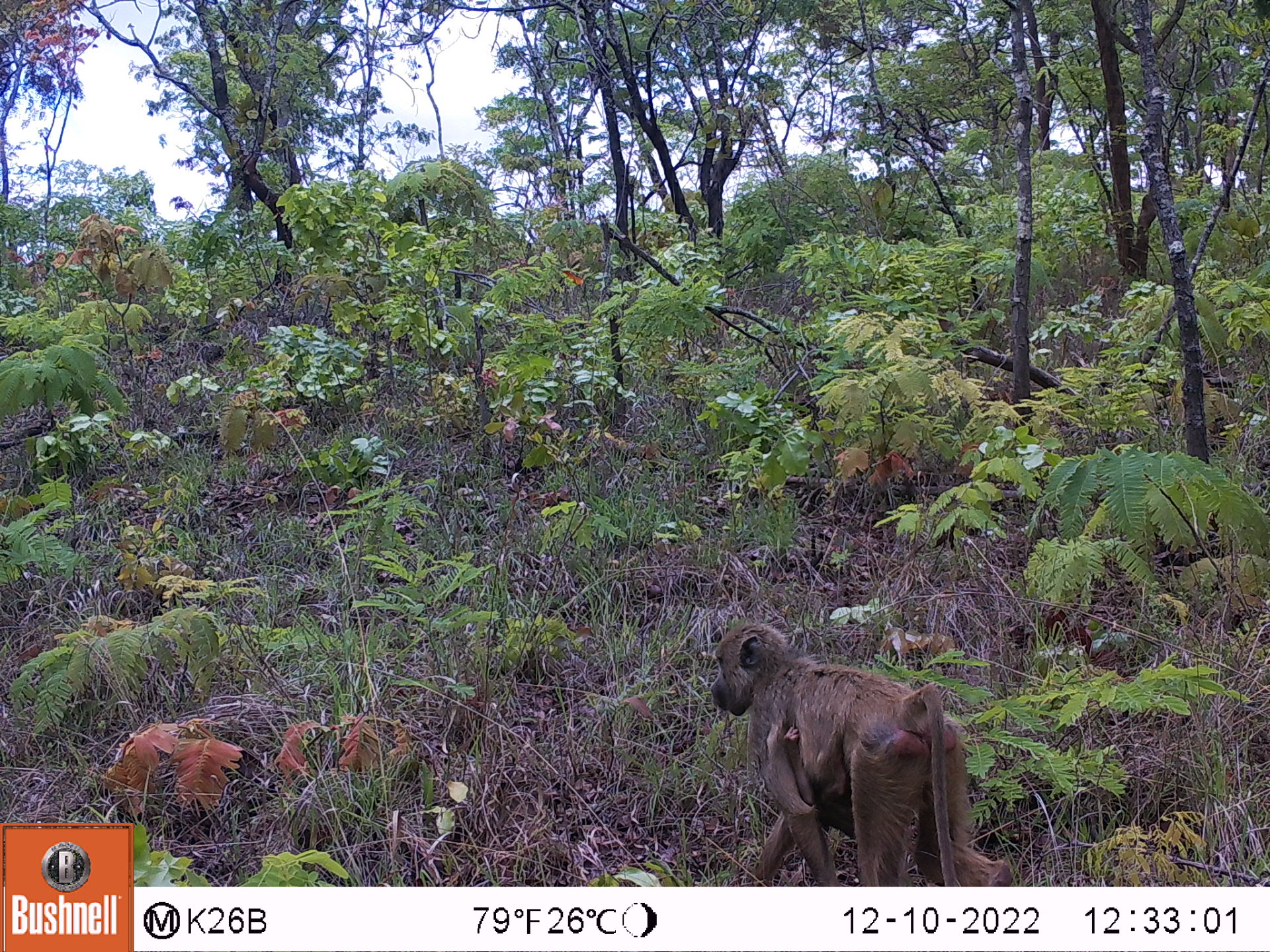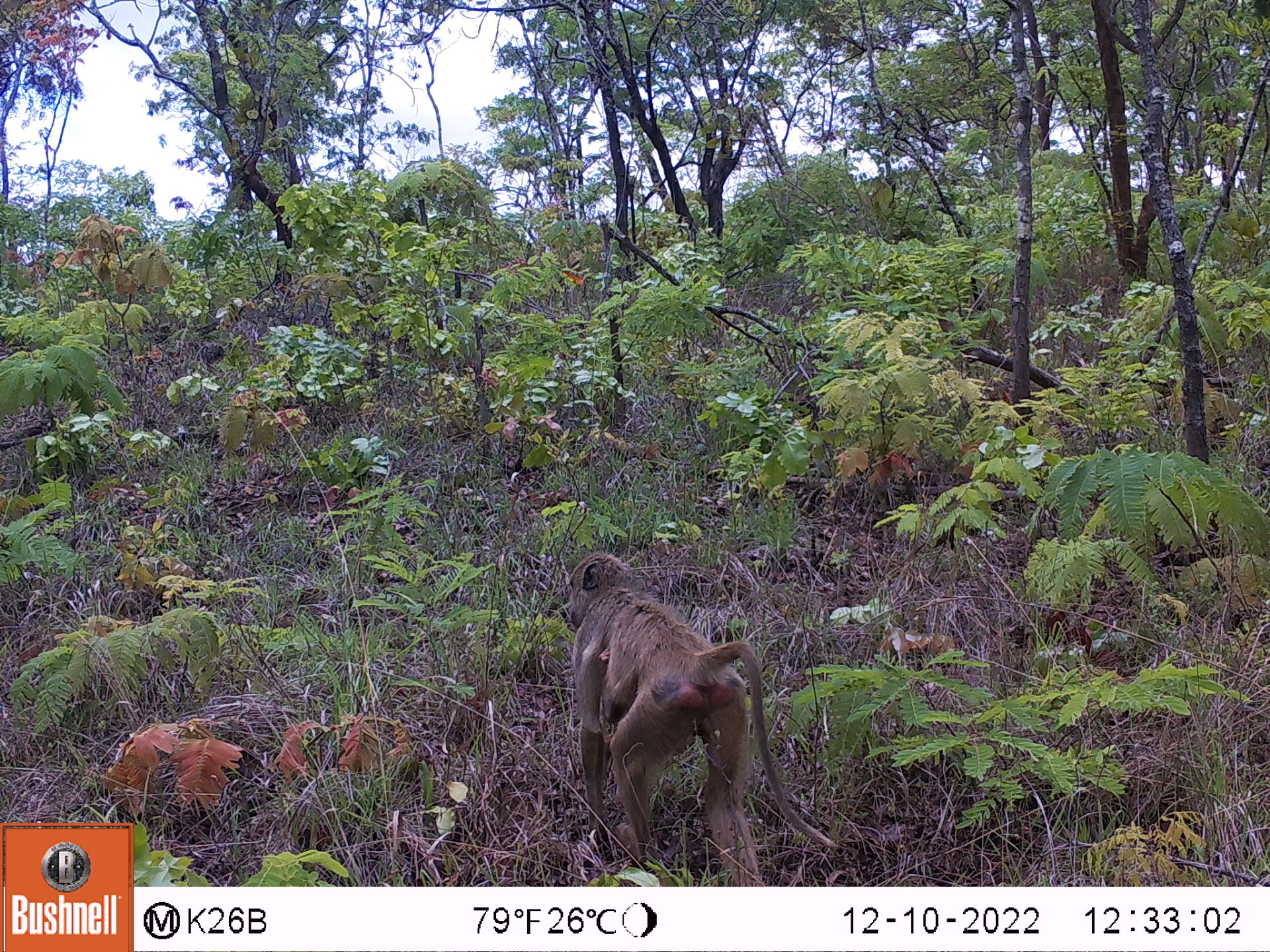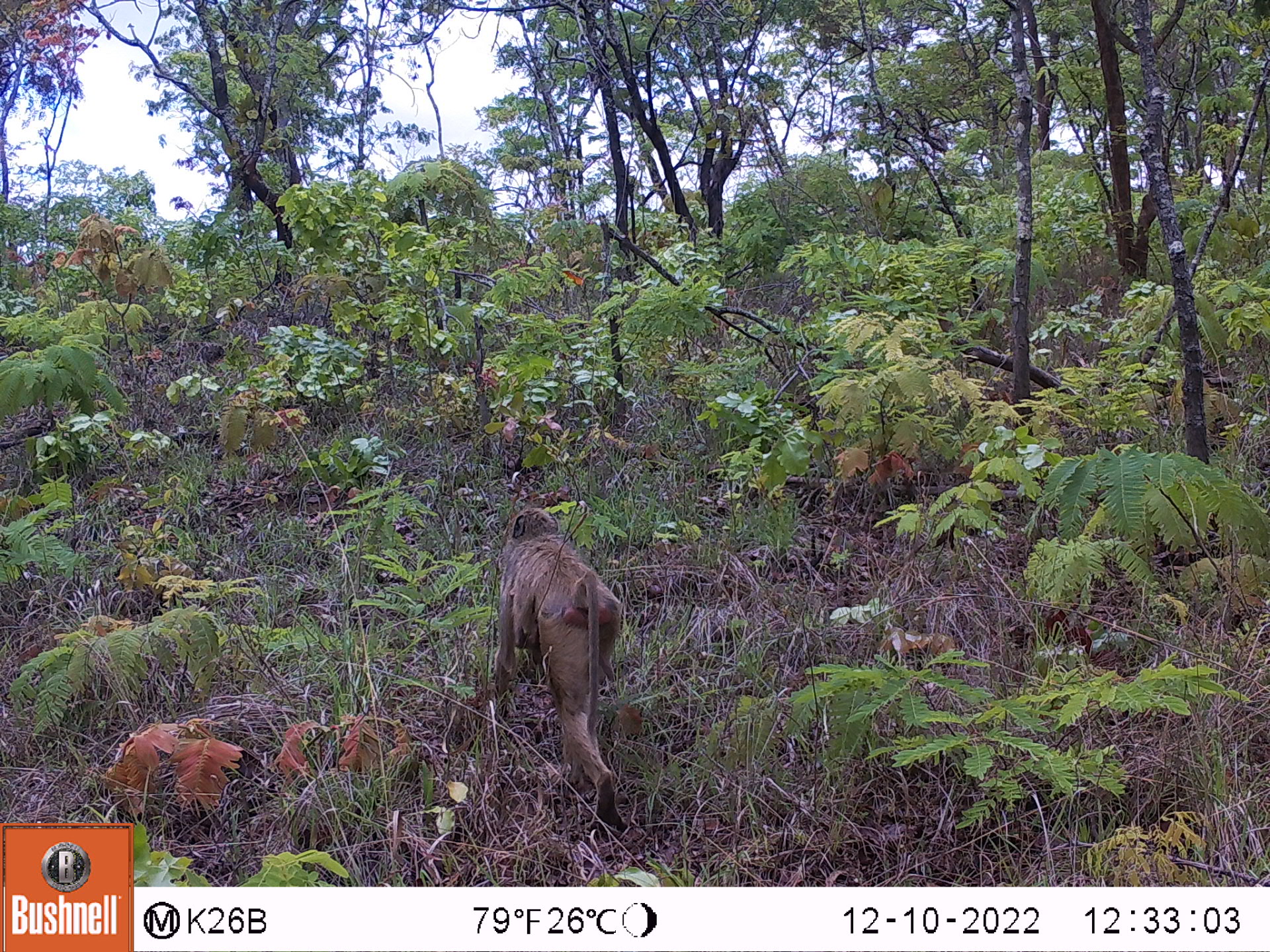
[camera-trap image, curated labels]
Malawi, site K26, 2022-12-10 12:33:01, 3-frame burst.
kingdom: Animalia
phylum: Chordata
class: Mammalia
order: Primates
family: Cercopithecidae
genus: Papio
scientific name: Papio cynocephalus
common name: yellow baboon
Yellow baboon (Papio cynocephalus), count 1.